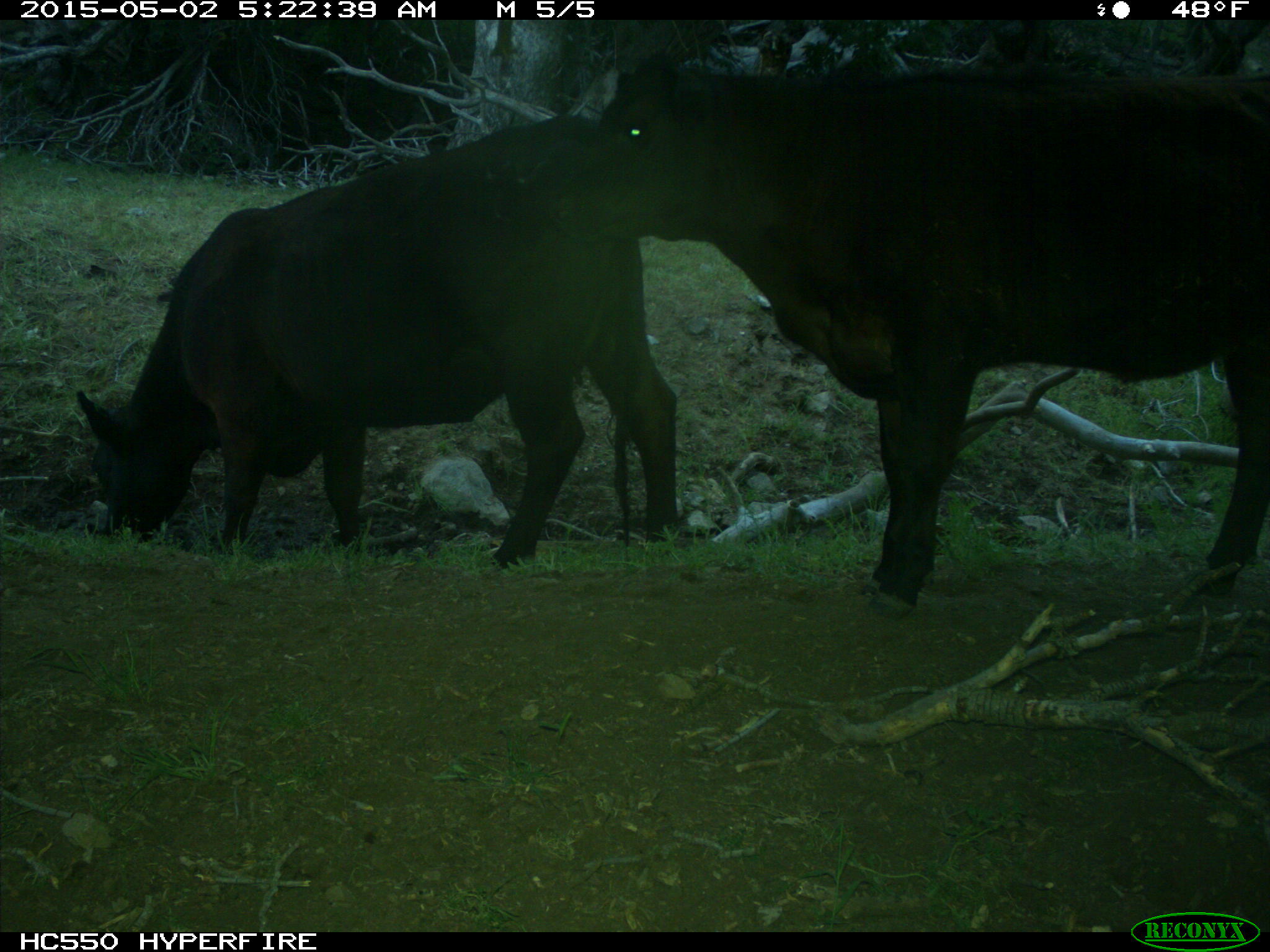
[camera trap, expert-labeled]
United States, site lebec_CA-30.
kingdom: Animalia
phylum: Chordata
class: Mammalia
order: Artiodactyla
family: Bovidae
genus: Bos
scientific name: Bos taurus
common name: domestic cow